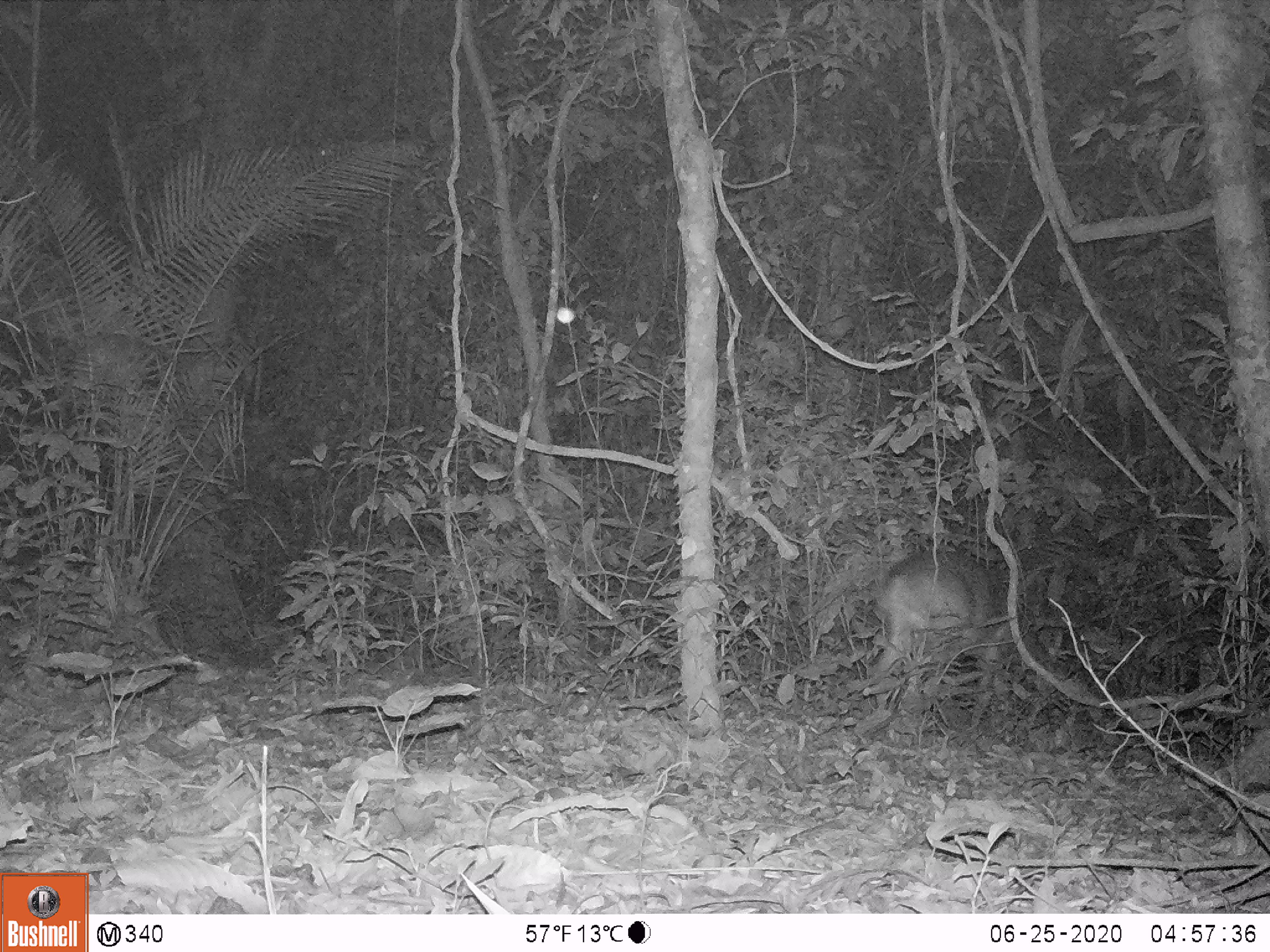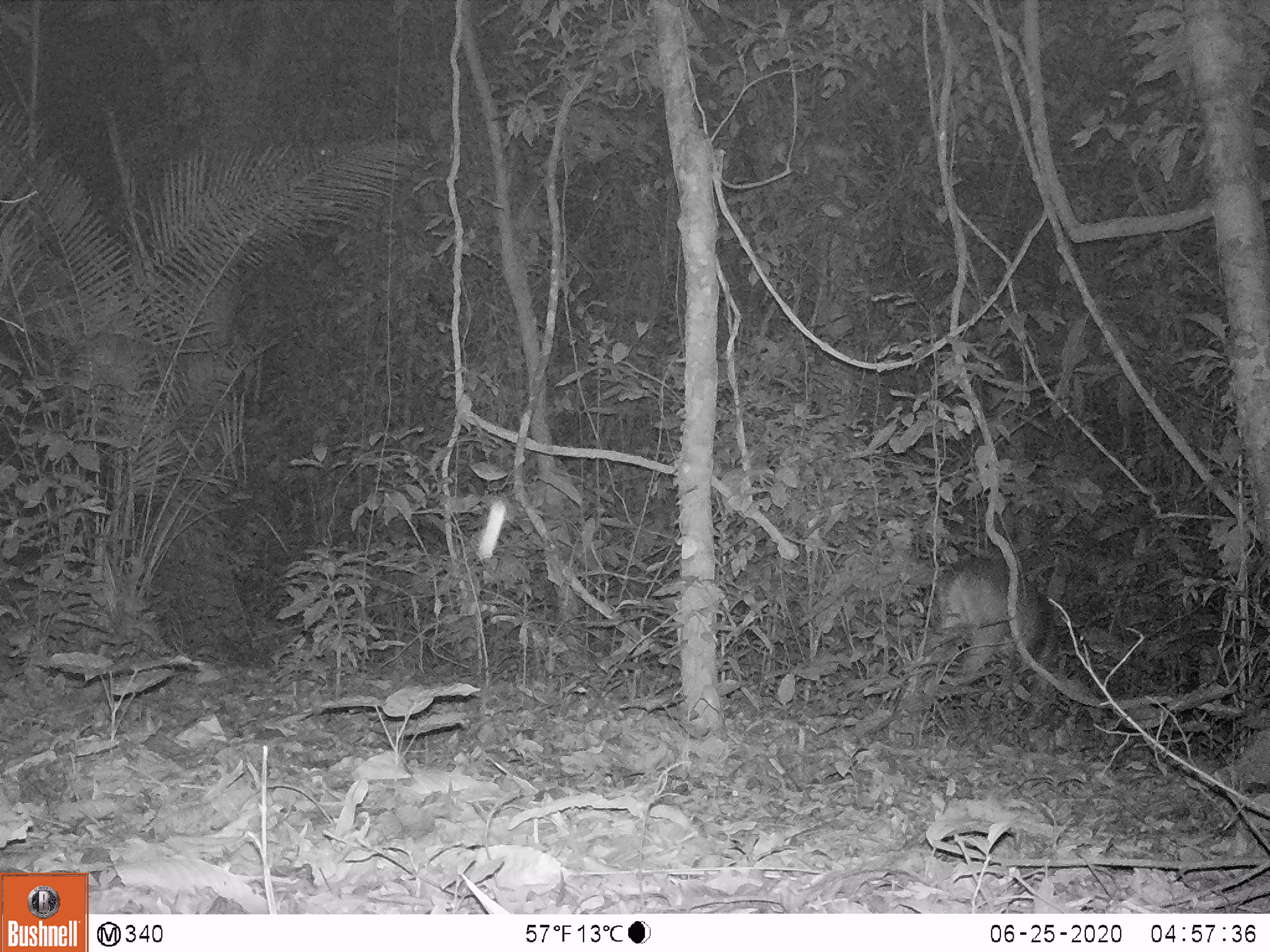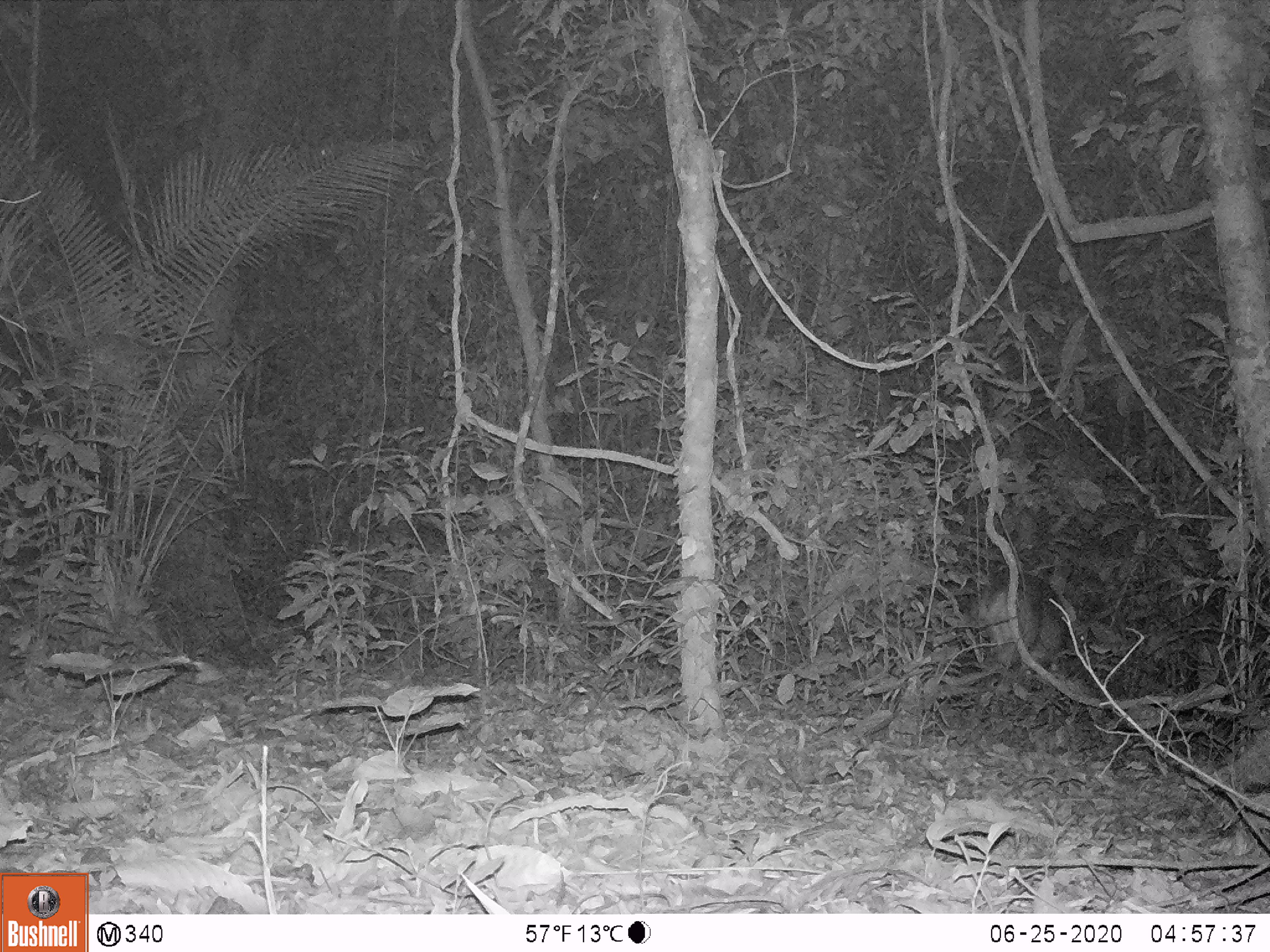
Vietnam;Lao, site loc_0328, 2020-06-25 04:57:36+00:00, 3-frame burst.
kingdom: Animalia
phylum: Chordata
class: Mammalia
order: Artiodactyla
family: Cervidae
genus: Muntiacus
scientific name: Muntiacus vuquangensis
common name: large-antlered muntjac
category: large antlered muntjac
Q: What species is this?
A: Large antlered muntjac (large-antlered muntjac) (Muntiacus vuquangensis).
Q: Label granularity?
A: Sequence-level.